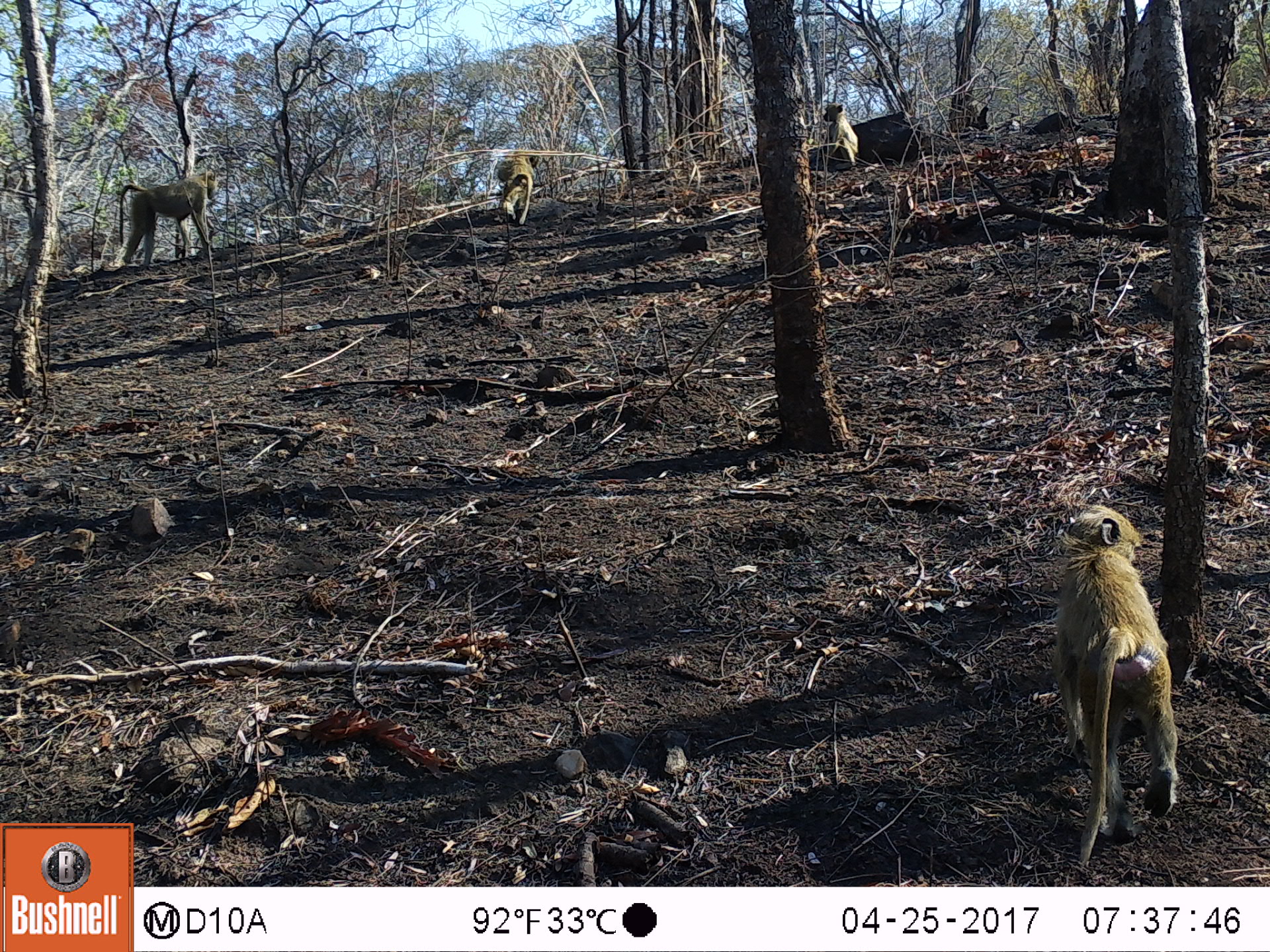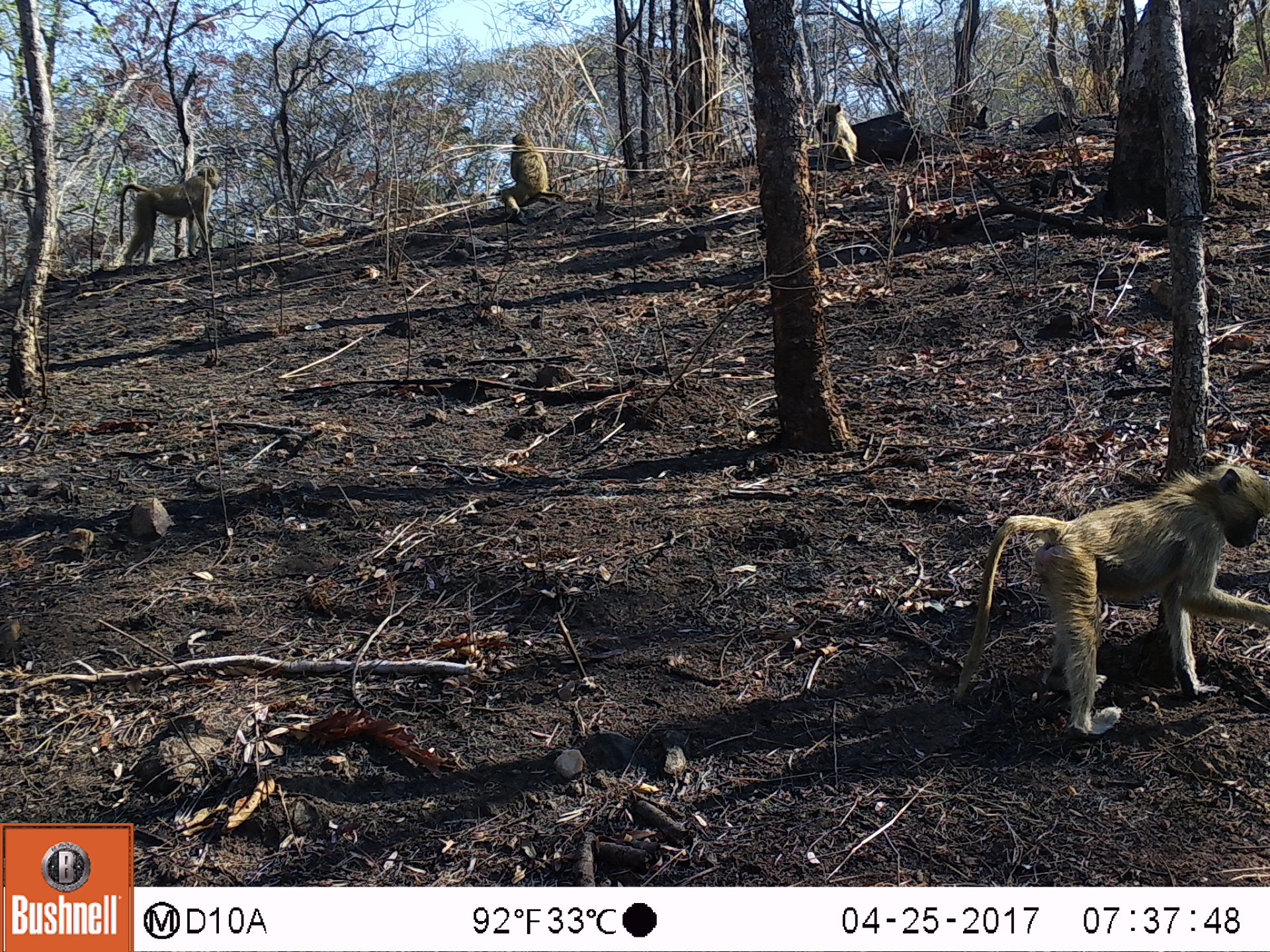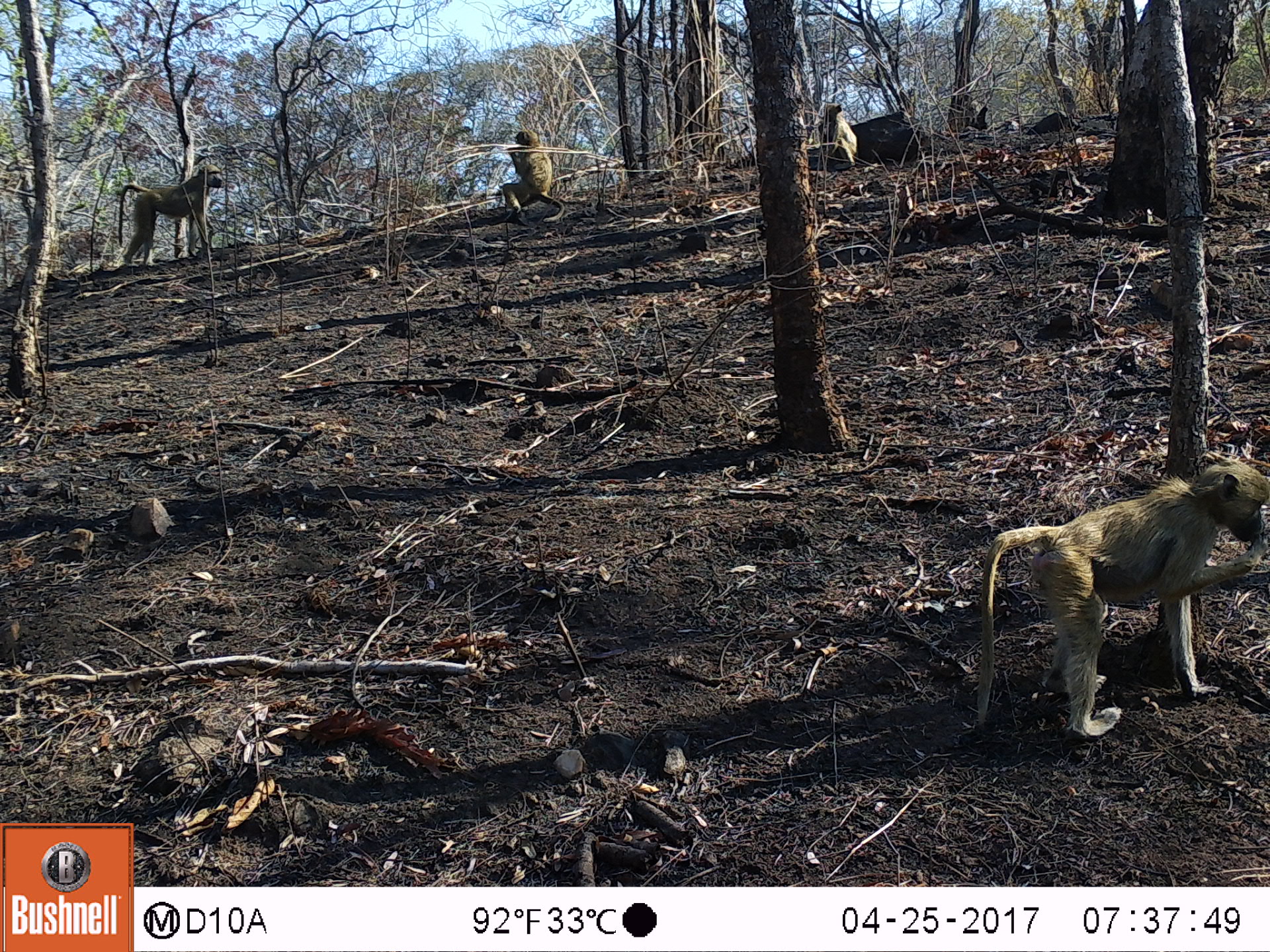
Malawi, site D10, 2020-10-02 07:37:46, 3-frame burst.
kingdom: Animalia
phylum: Chordata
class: Mammalia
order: Primates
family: Cercopithecidae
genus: Papio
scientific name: Papio cynocephalus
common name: yellow baboon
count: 4